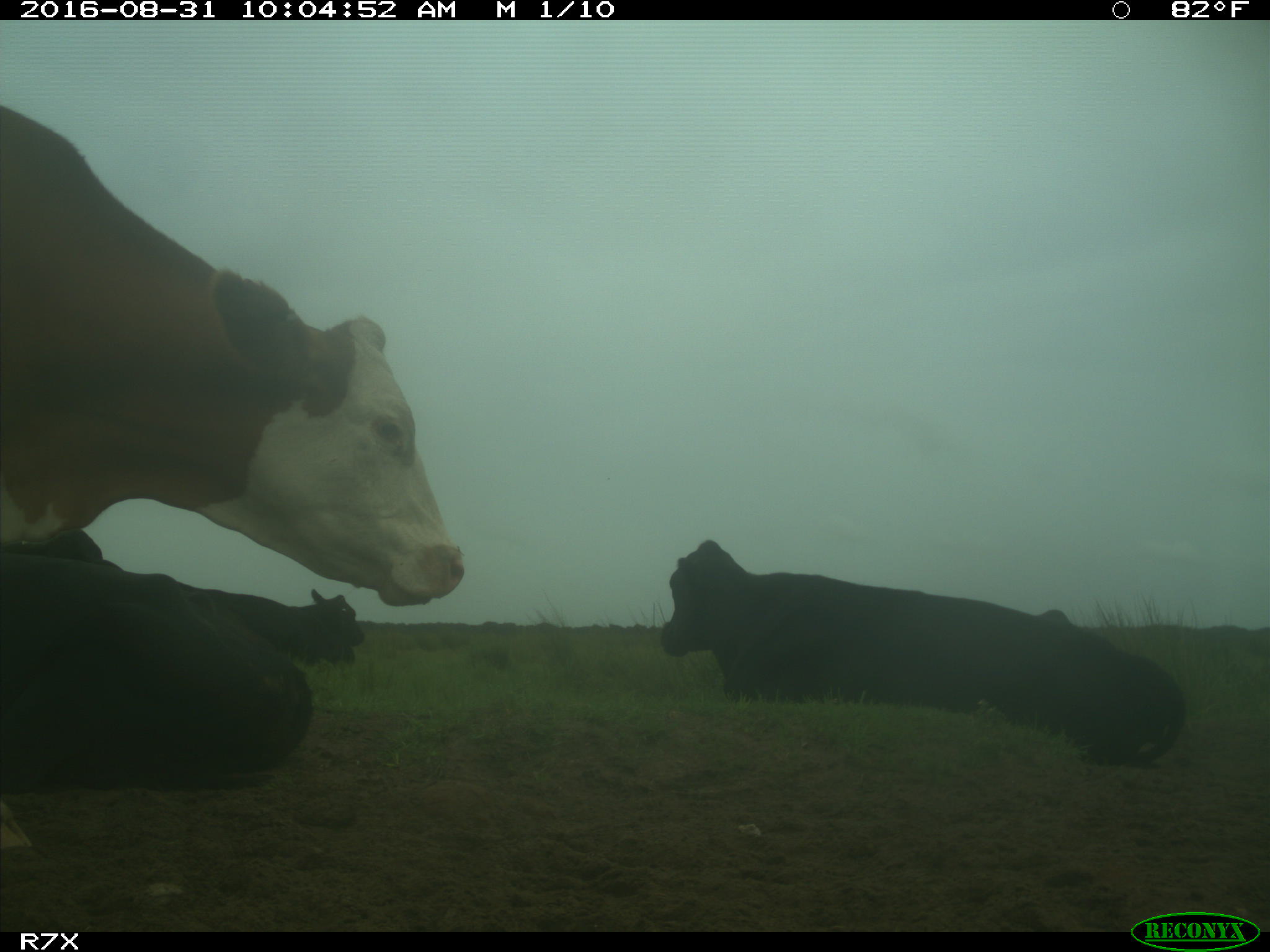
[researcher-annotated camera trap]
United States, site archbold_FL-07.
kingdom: Animalia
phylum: Chordata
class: Mammalia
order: Artiodactyla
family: Bovidae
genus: Bos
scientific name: Bos taurus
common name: domestic cow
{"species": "Bos taurus (domestic cow)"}